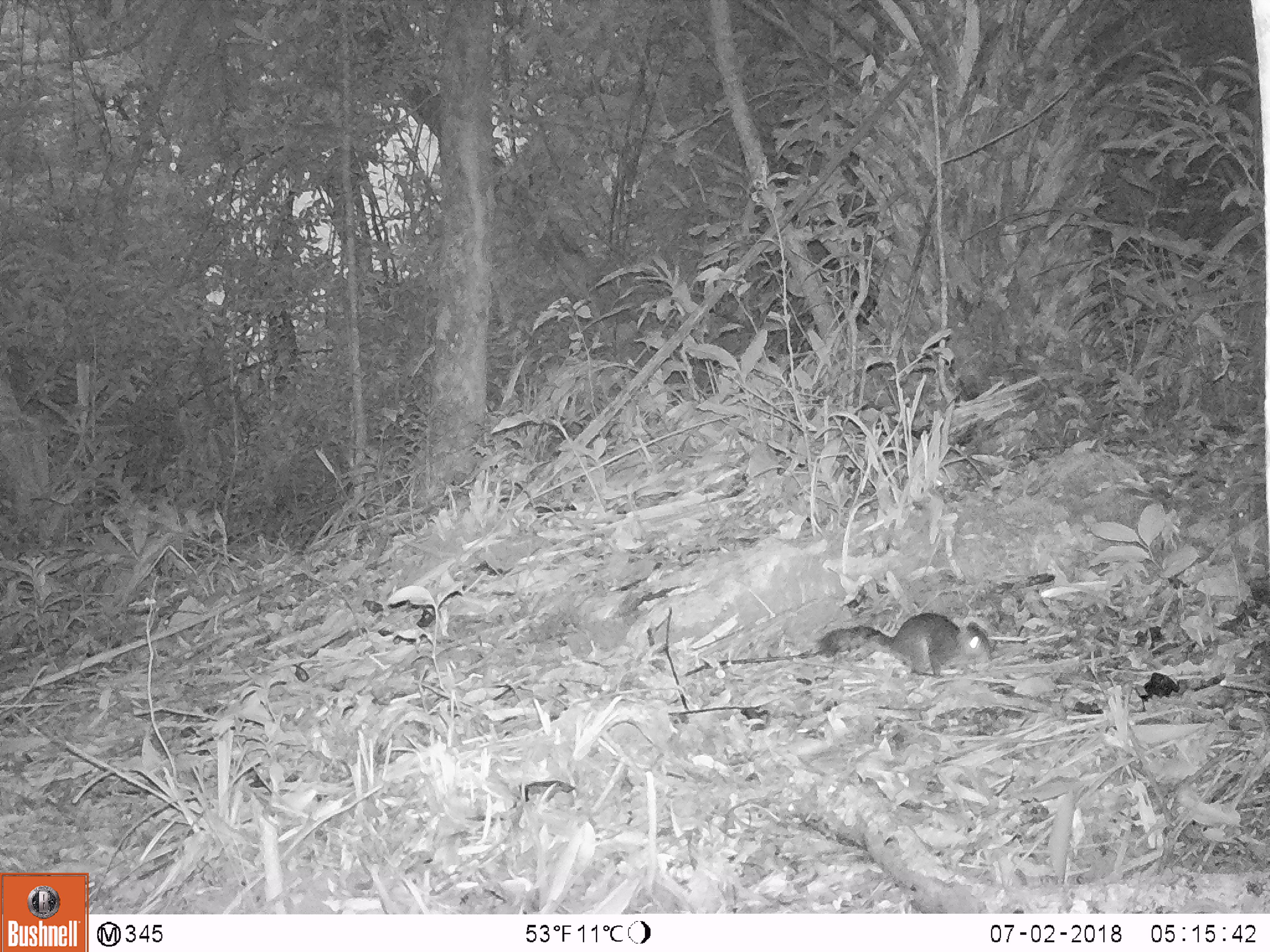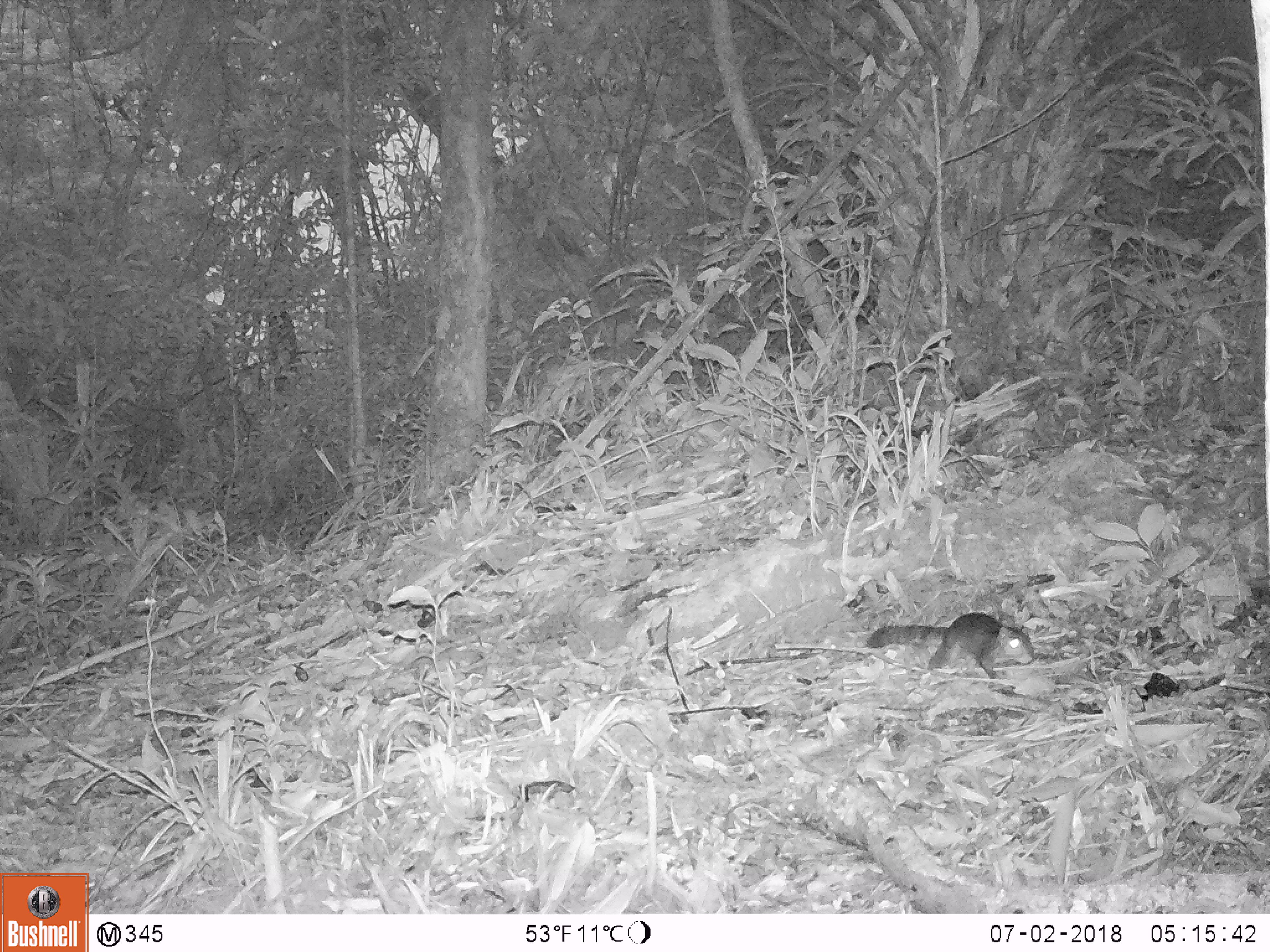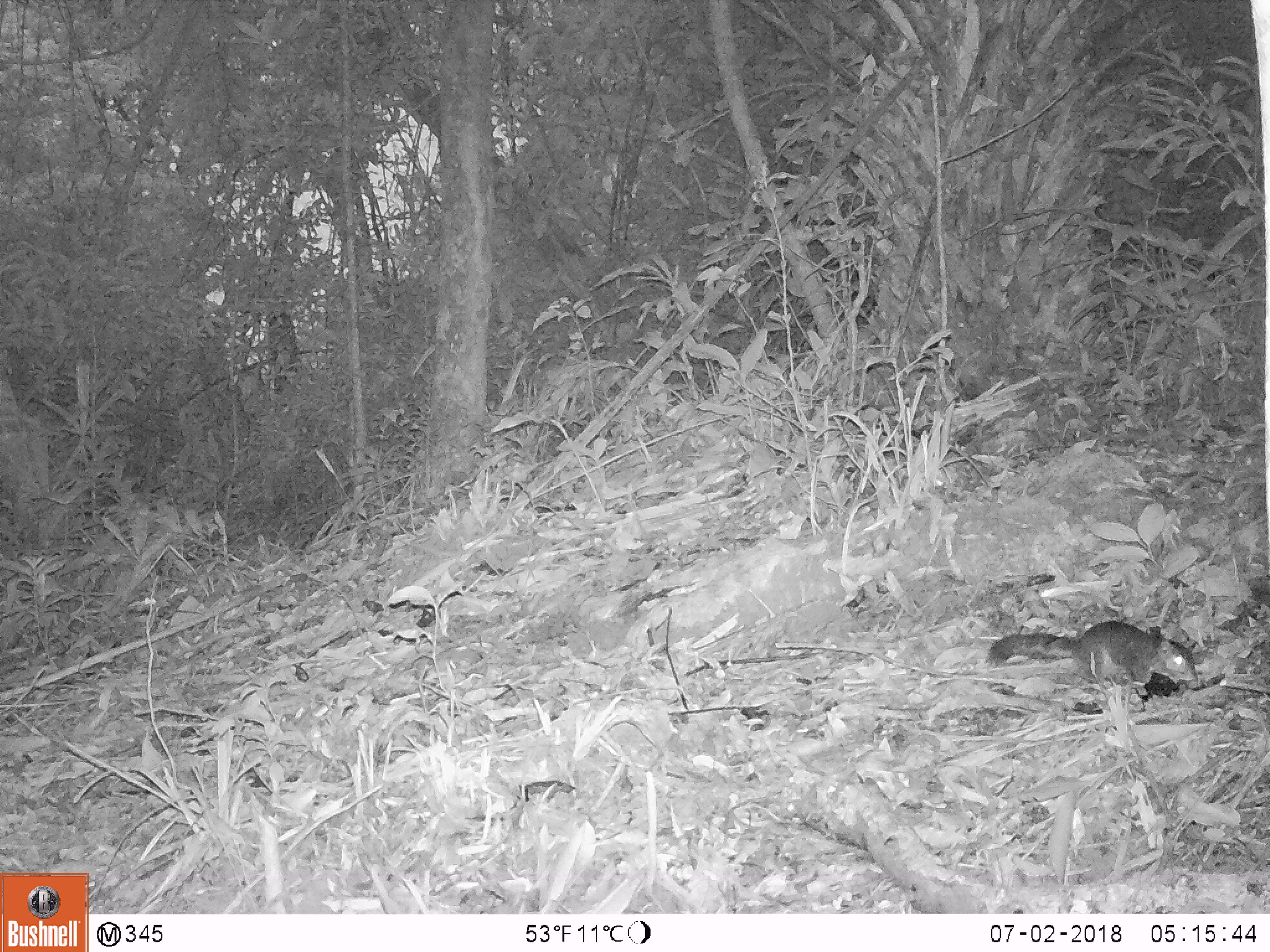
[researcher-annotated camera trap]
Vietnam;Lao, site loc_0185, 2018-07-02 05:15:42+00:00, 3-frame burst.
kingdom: Animalia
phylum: Chordata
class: Mammalia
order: Rodentia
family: Sciuridae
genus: Dremomys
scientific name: Dremomys rufigenis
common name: red-cheeked squirrel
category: red cheeked squirrel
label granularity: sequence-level